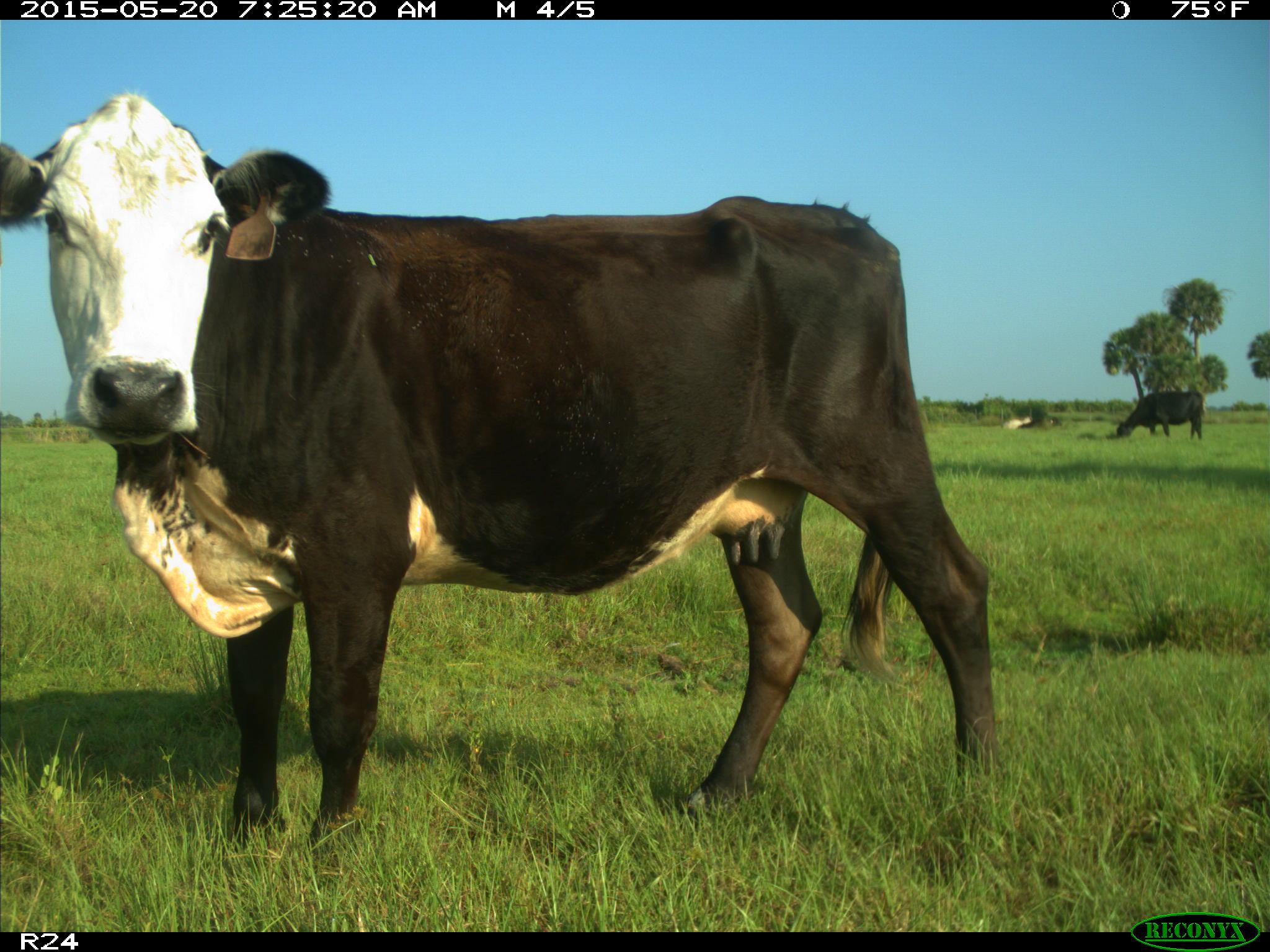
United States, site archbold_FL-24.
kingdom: Animalia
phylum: Chordata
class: Mammalia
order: Artiodactyla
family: Bovidae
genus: Bos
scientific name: Bos taurus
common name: domestic cow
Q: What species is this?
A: Bos taurus (domestic cow).